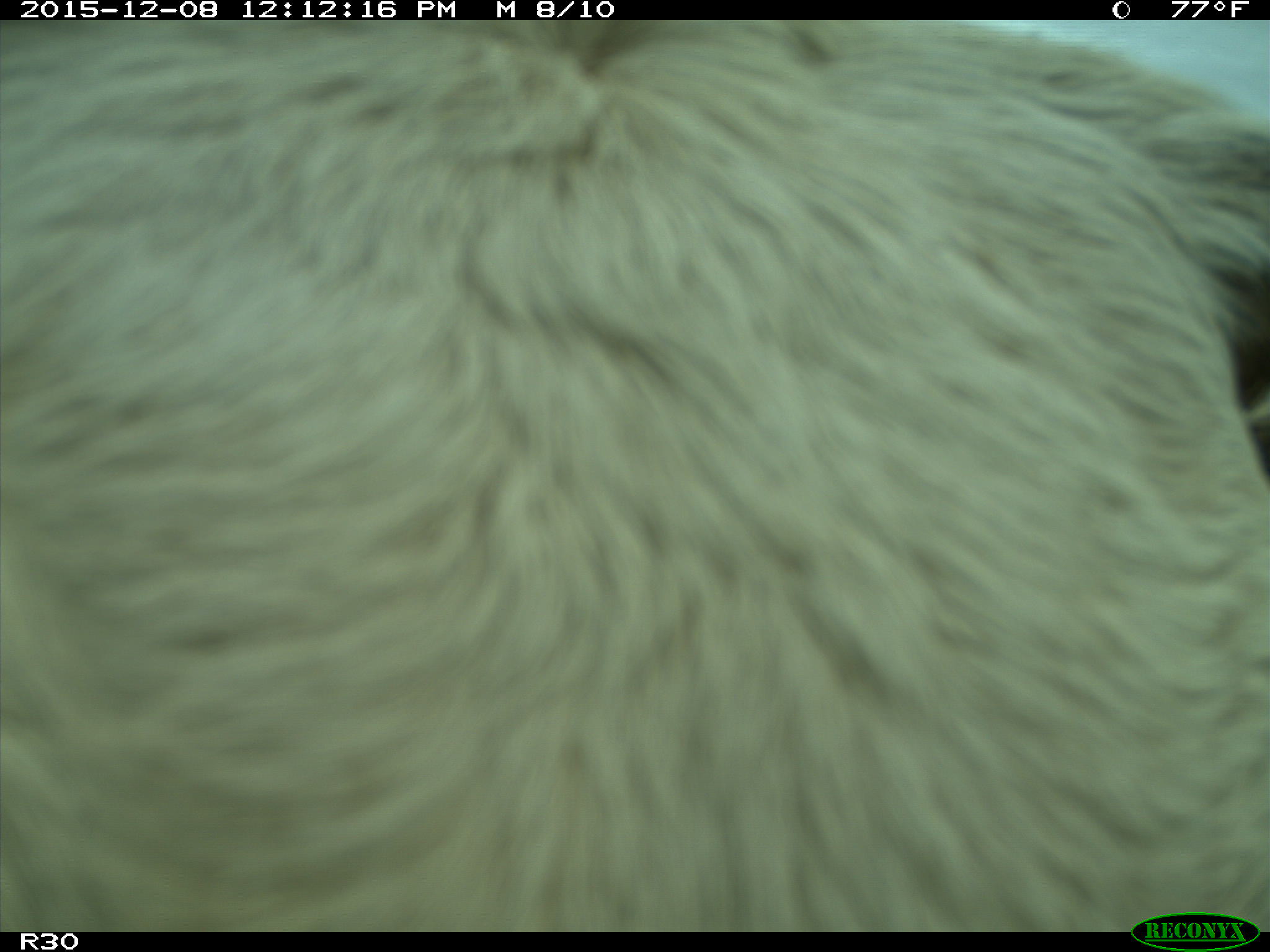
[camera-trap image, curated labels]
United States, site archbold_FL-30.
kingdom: Animalia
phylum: Chordata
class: Mammalia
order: Artiodactyla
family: Bovidae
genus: Bos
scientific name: Bos taurus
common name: domestic cow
Bos taurus (domestic cow).